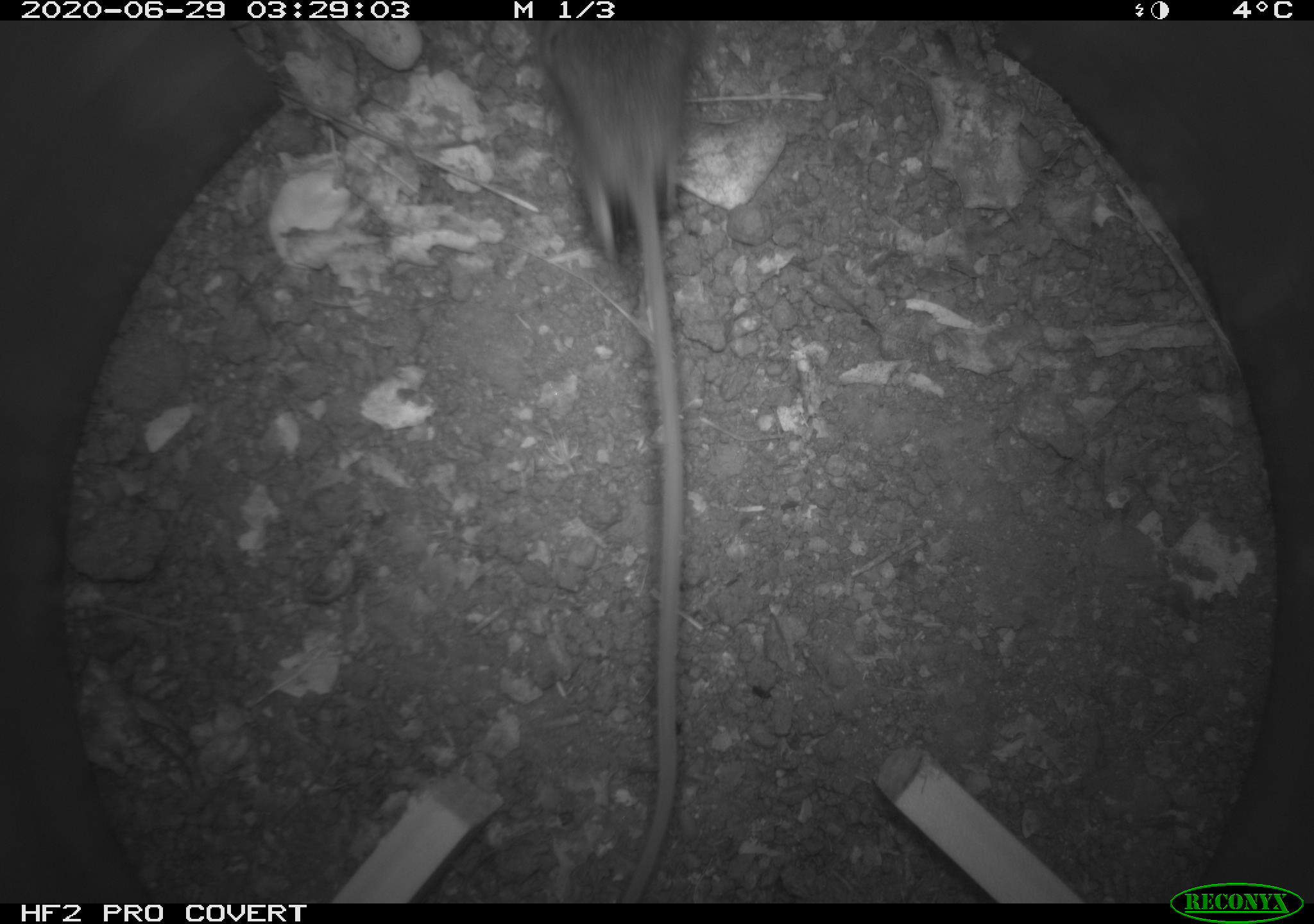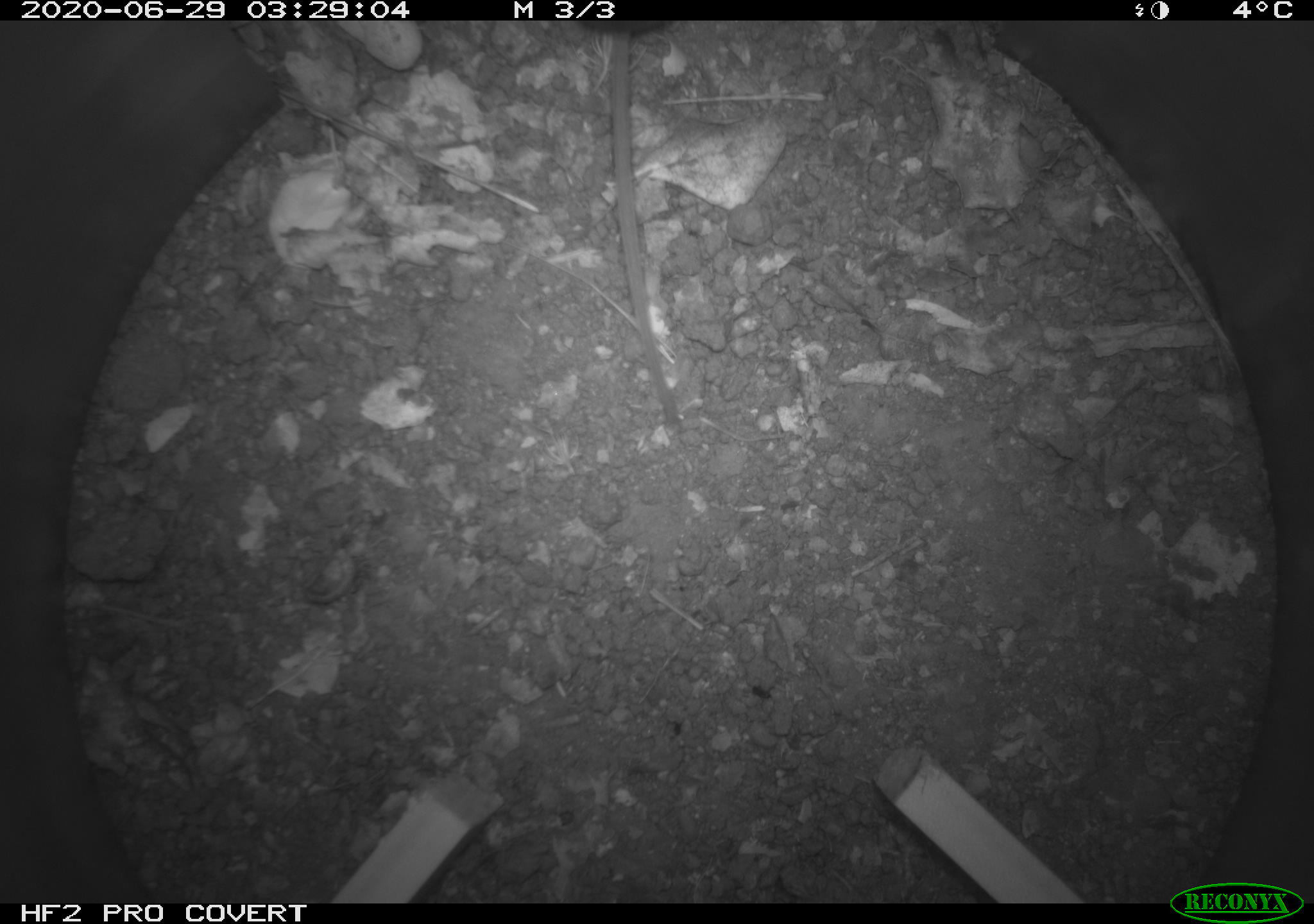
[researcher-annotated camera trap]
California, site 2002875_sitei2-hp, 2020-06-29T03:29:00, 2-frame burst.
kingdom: Animalia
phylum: Chordata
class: Mammalia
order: Rodentia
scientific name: Rodentia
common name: rodent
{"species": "rodent (Rodentia)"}